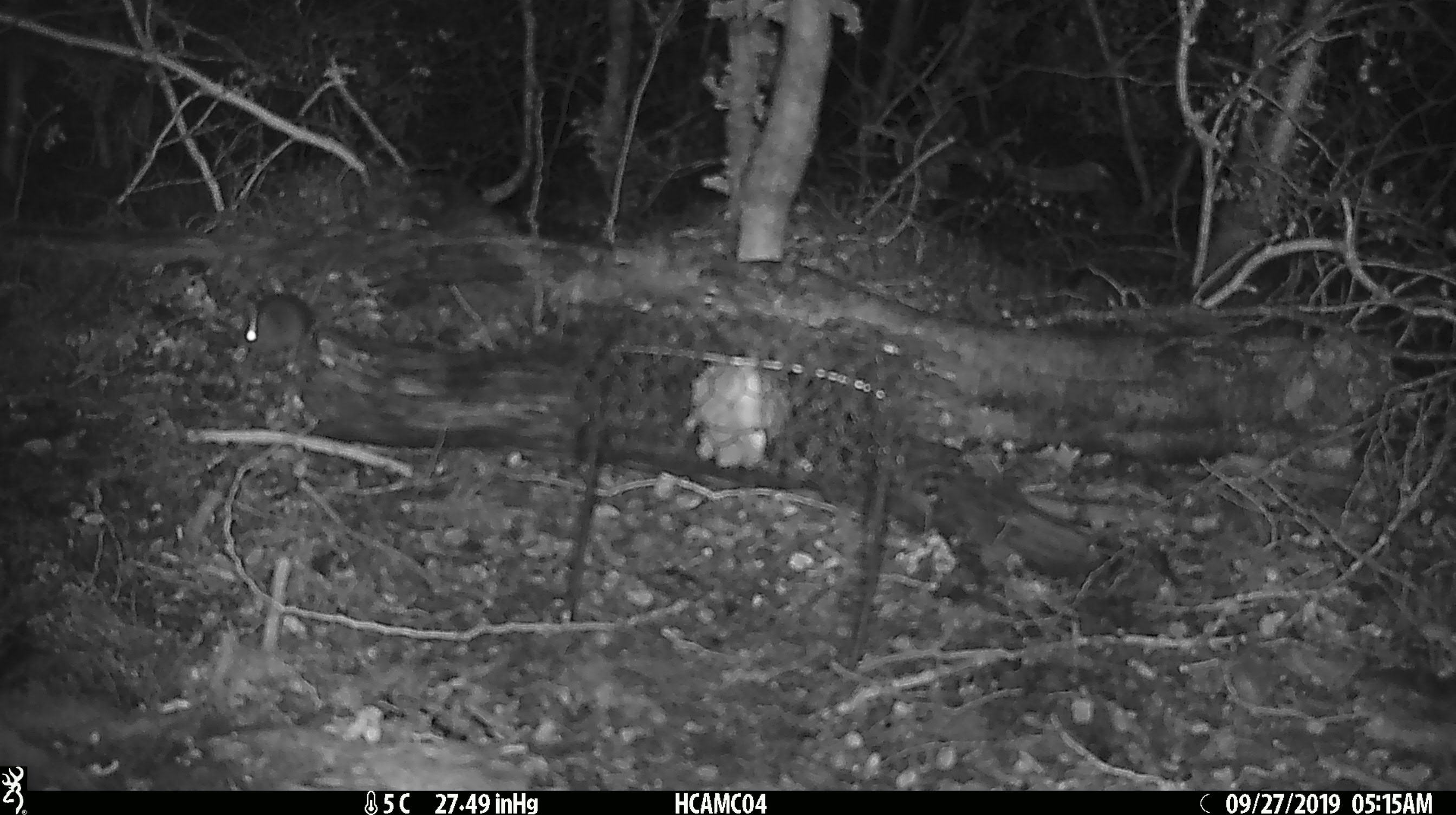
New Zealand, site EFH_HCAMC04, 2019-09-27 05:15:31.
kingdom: Animalia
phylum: Chordata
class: Mammalia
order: Rodentia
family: Muridae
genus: Mus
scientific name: Mus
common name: mouse